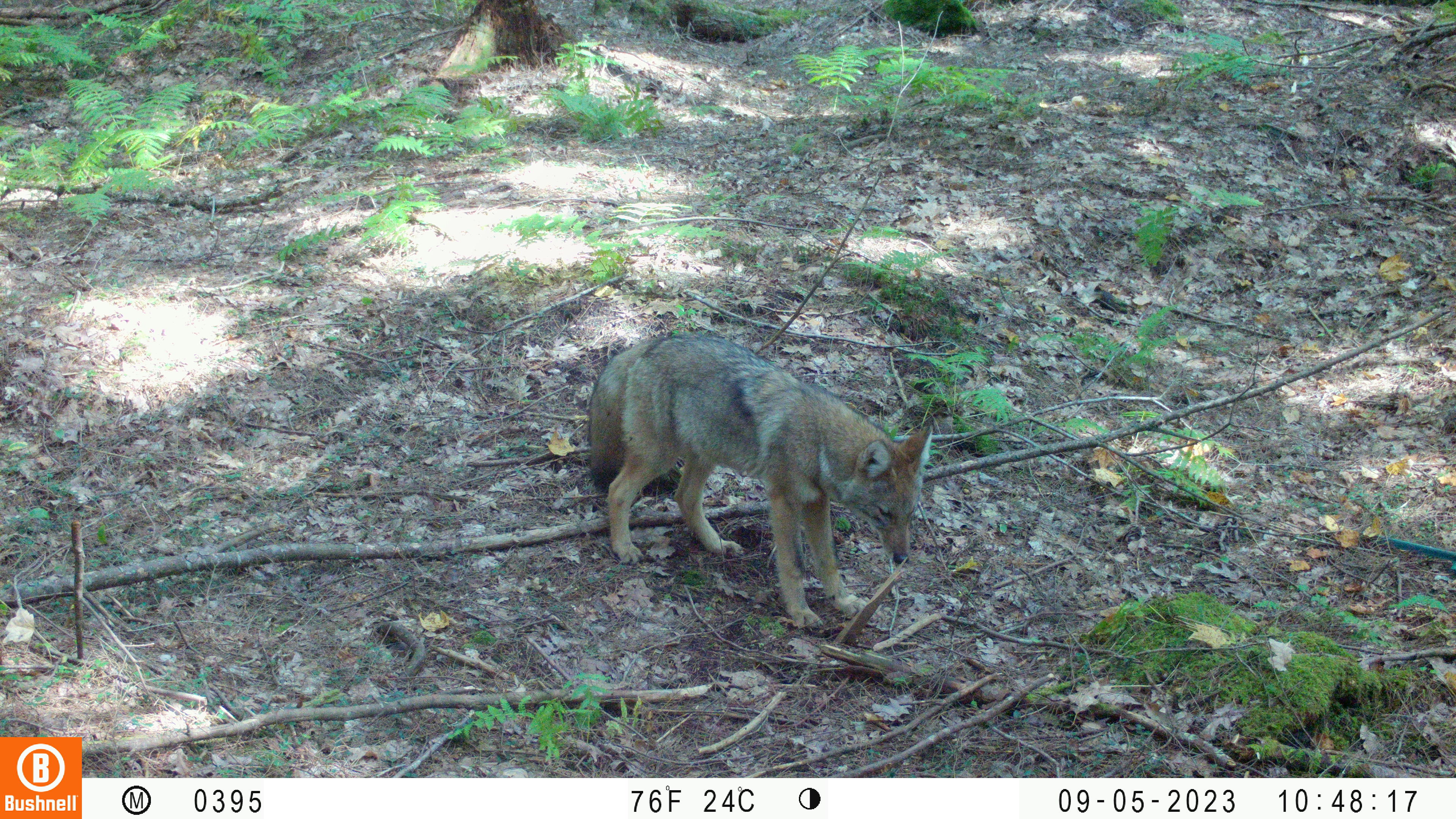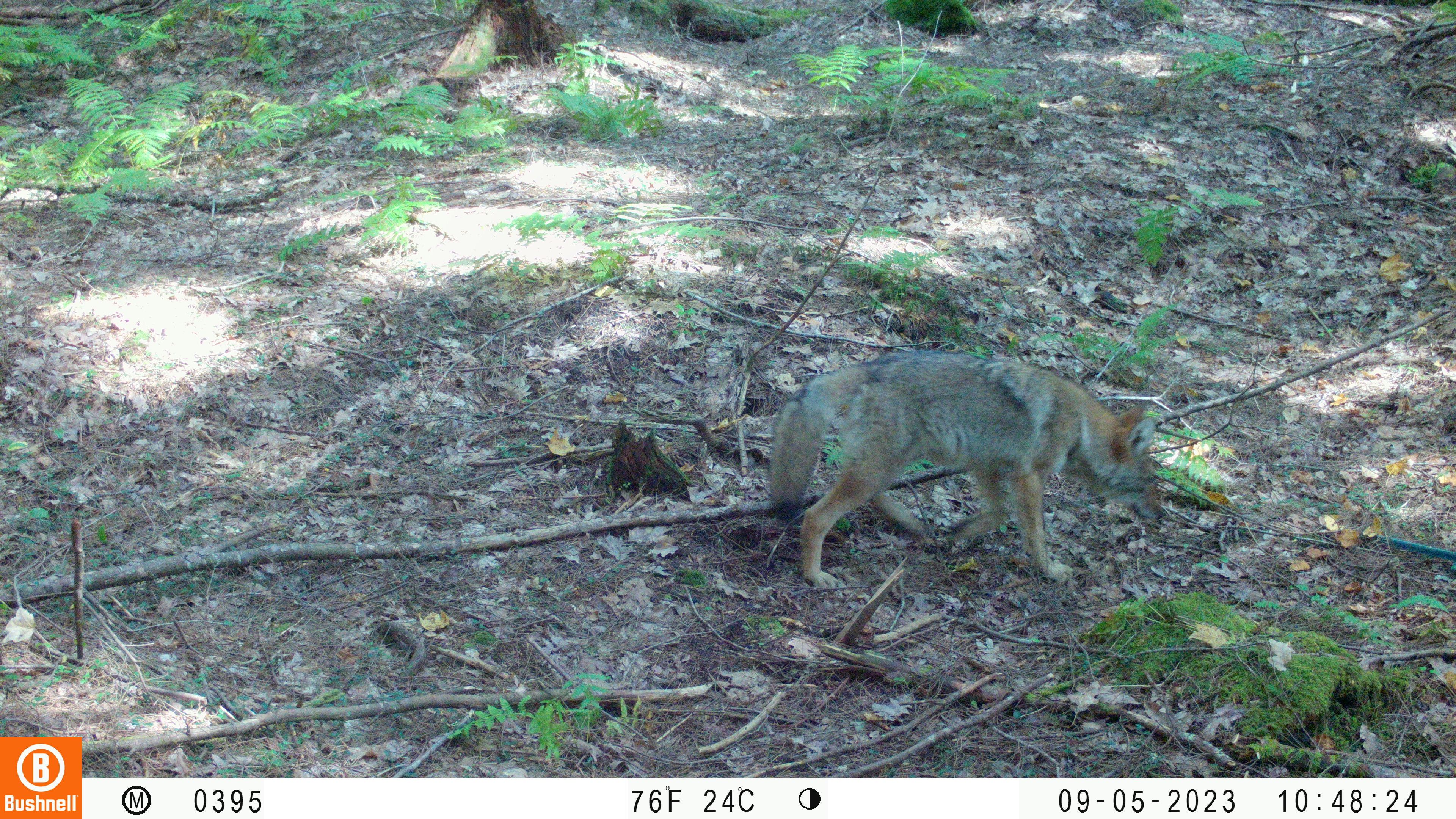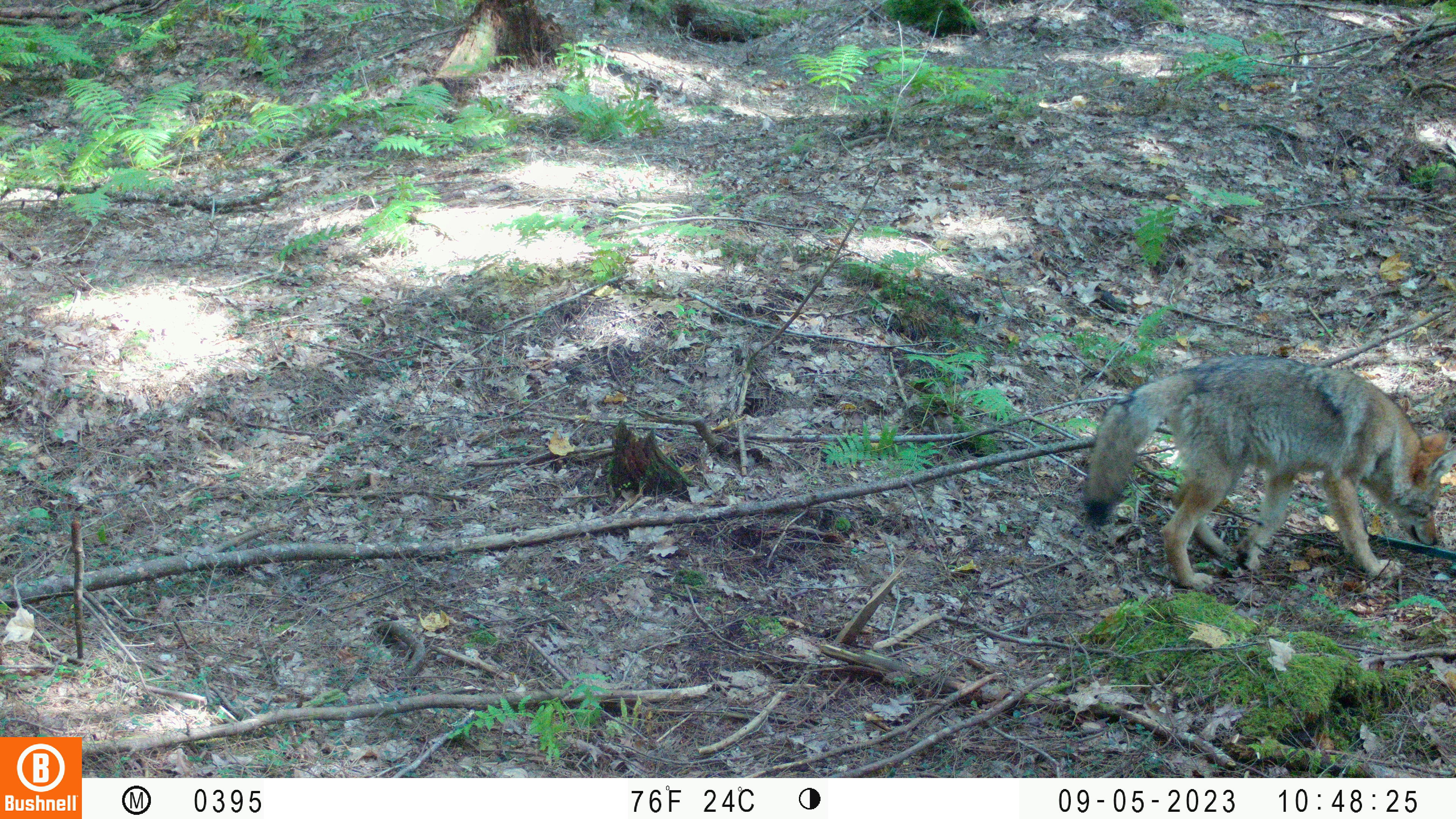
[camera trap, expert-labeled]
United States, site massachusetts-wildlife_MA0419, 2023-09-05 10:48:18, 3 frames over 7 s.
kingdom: Animalia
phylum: Chordata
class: Mammalia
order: Carnivora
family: Canidae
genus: Canis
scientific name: Canis latrans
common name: coyote